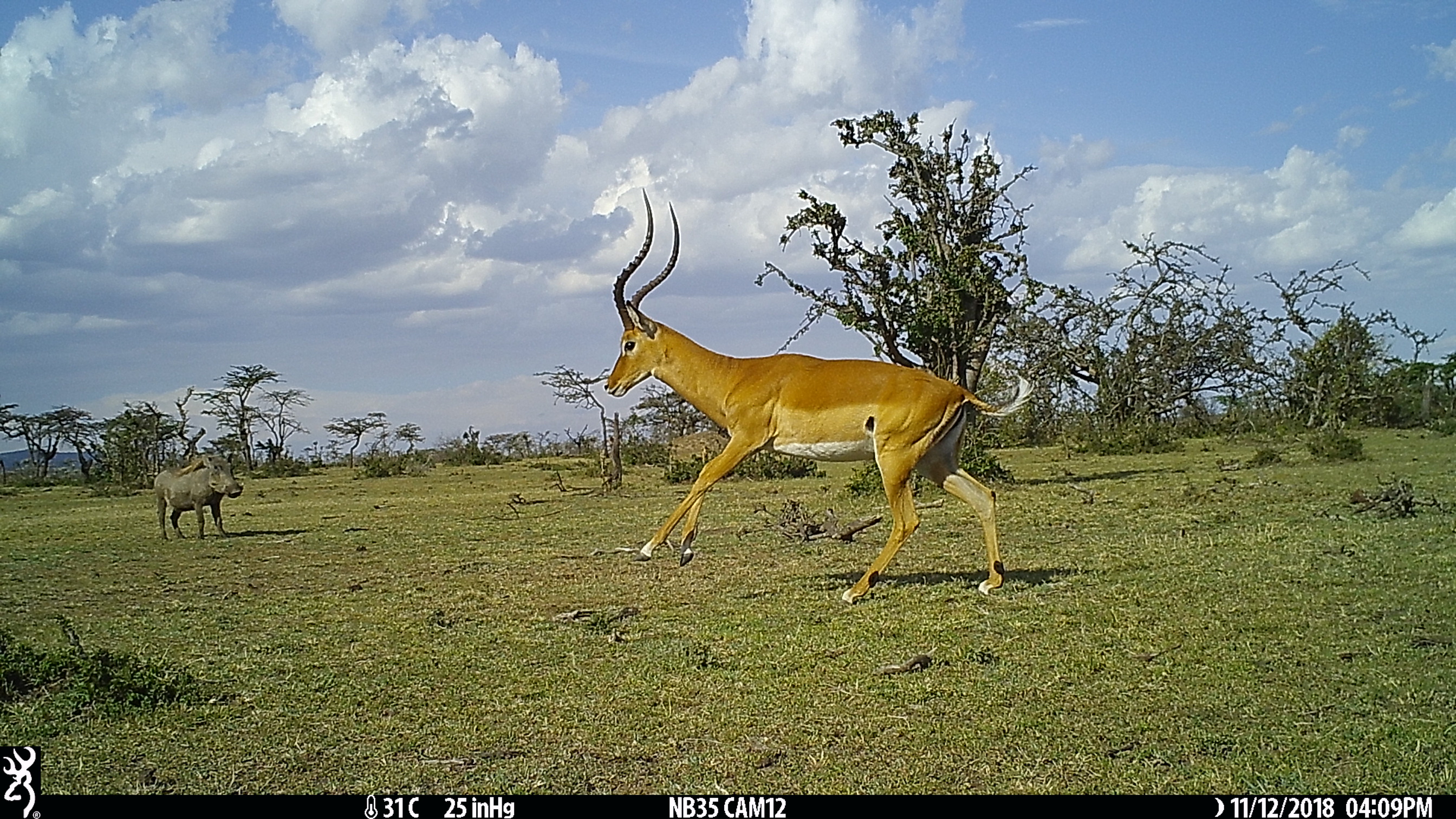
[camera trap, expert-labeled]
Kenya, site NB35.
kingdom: Animalia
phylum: Chordata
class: Mammalia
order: Artiodactyla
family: Bovidae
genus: Aepyceros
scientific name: Aepyceros melampus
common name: impala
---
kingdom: Animalia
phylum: Chordata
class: Mammalia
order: Artiodactyla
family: Suidae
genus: Phacochoerus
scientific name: Phacochoerus africanus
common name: common warthog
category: warthog